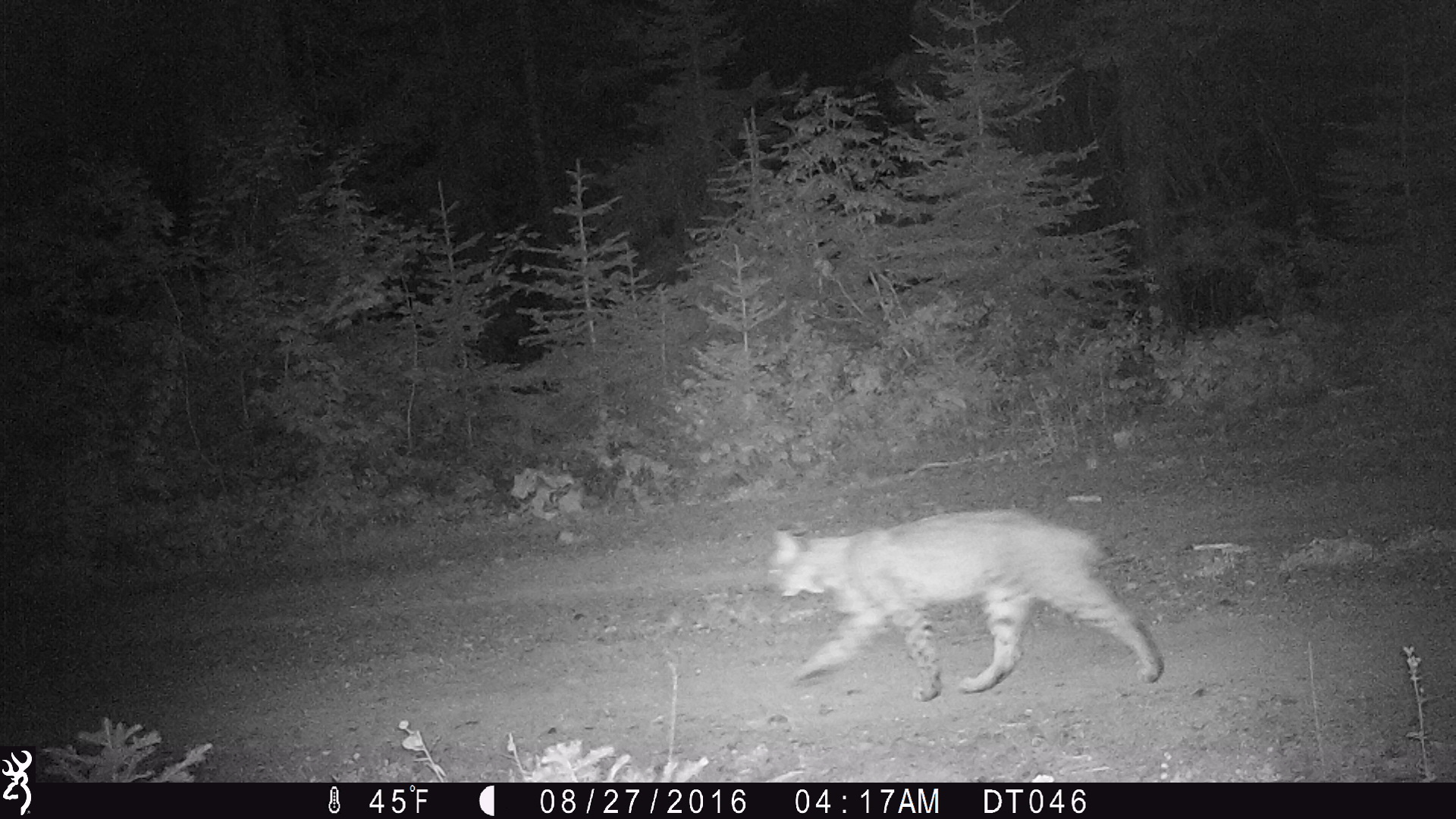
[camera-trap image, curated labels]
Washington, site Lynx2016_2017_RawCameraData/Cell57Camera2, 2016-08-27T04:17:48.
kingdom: Animalia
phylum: Chordata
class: Mammalia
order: Carnivora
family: Felidae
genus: Lynx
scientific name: Lynx rufus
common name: bobcat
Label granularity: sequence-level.